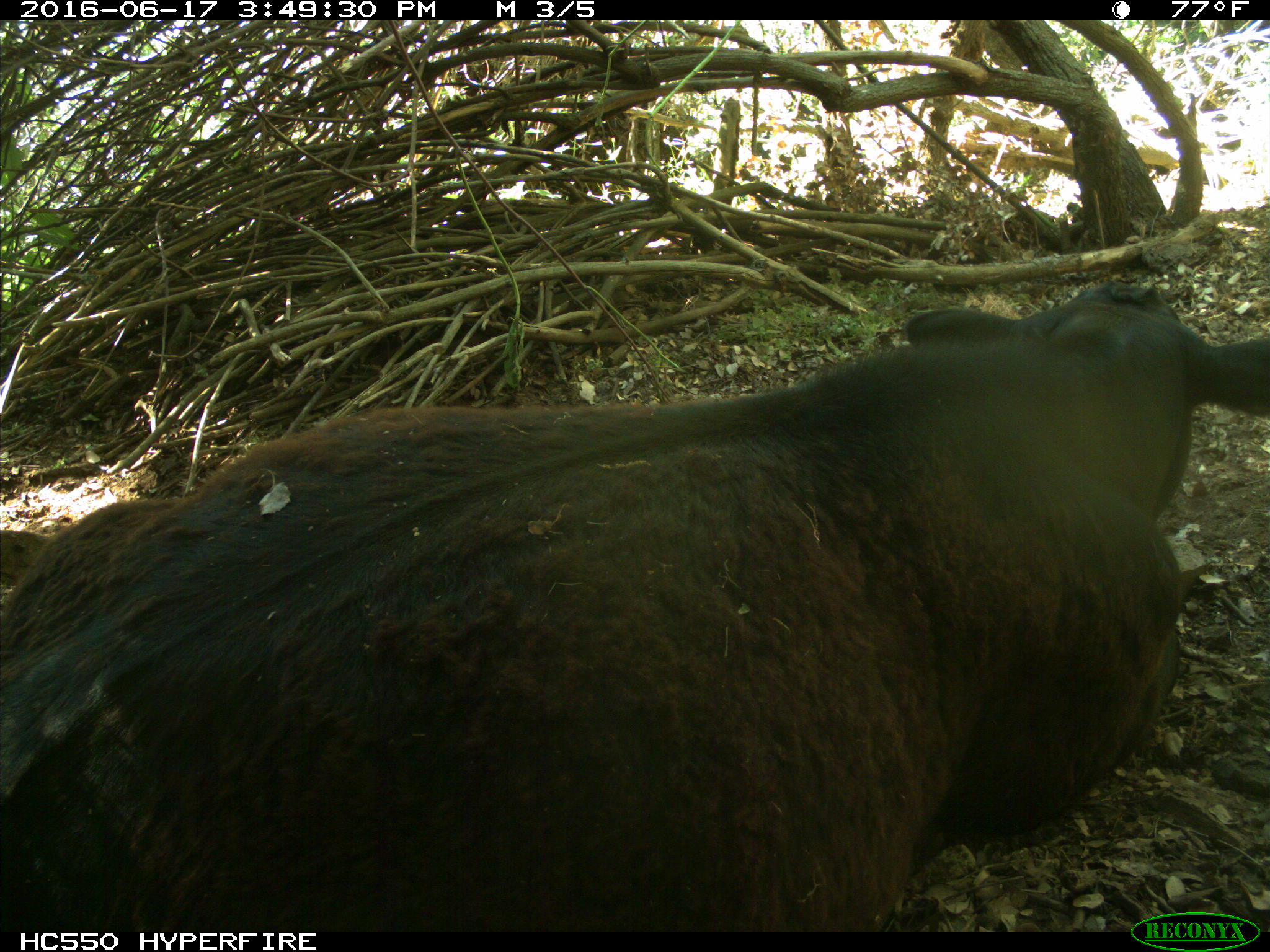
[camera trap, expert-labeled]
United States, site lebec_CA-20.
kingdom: Animalia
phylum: Chordata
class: Mammalia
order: Artiodactyla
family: Bovidae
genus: Bos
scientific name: Bos taurus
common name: domestic cow